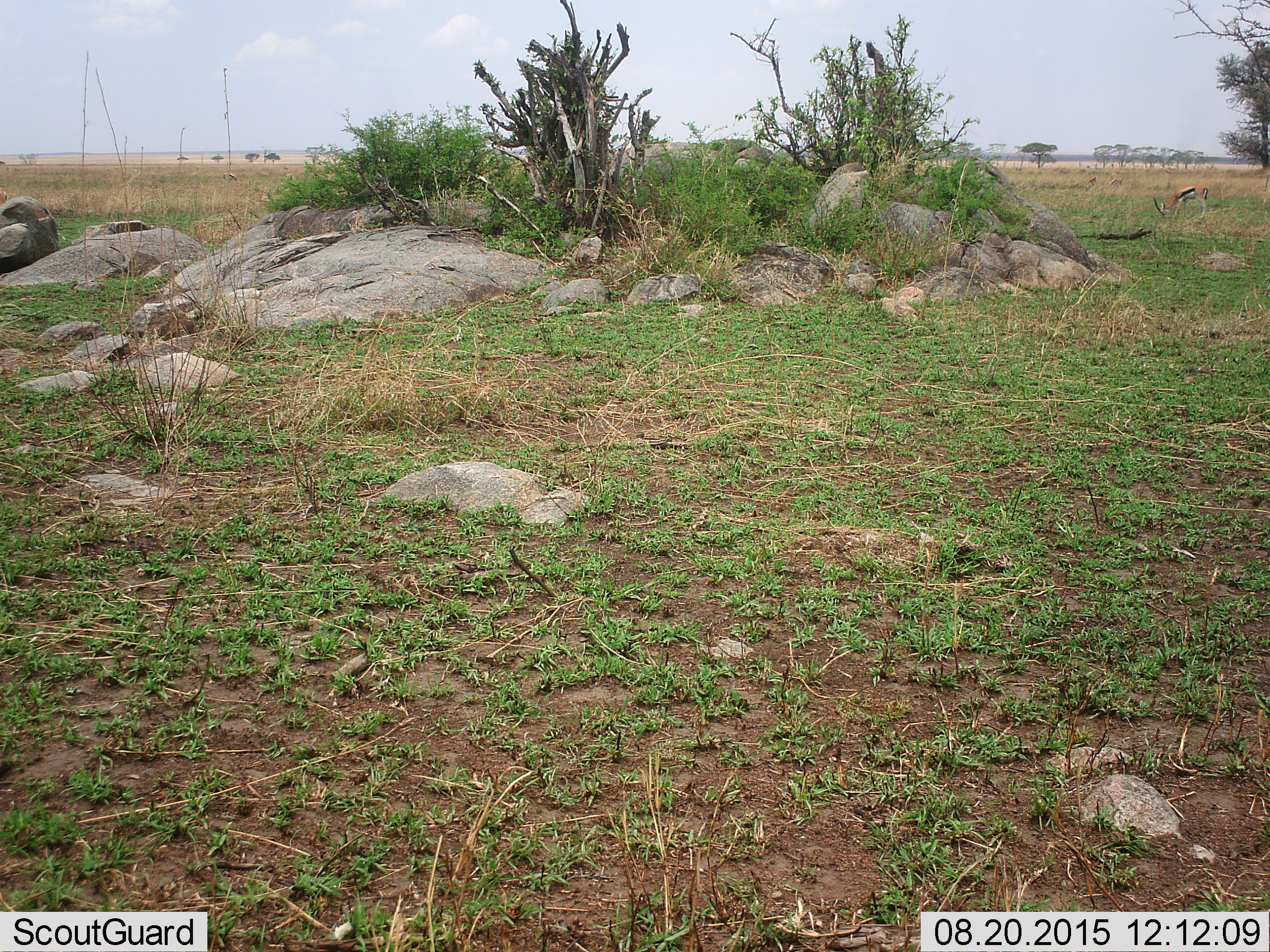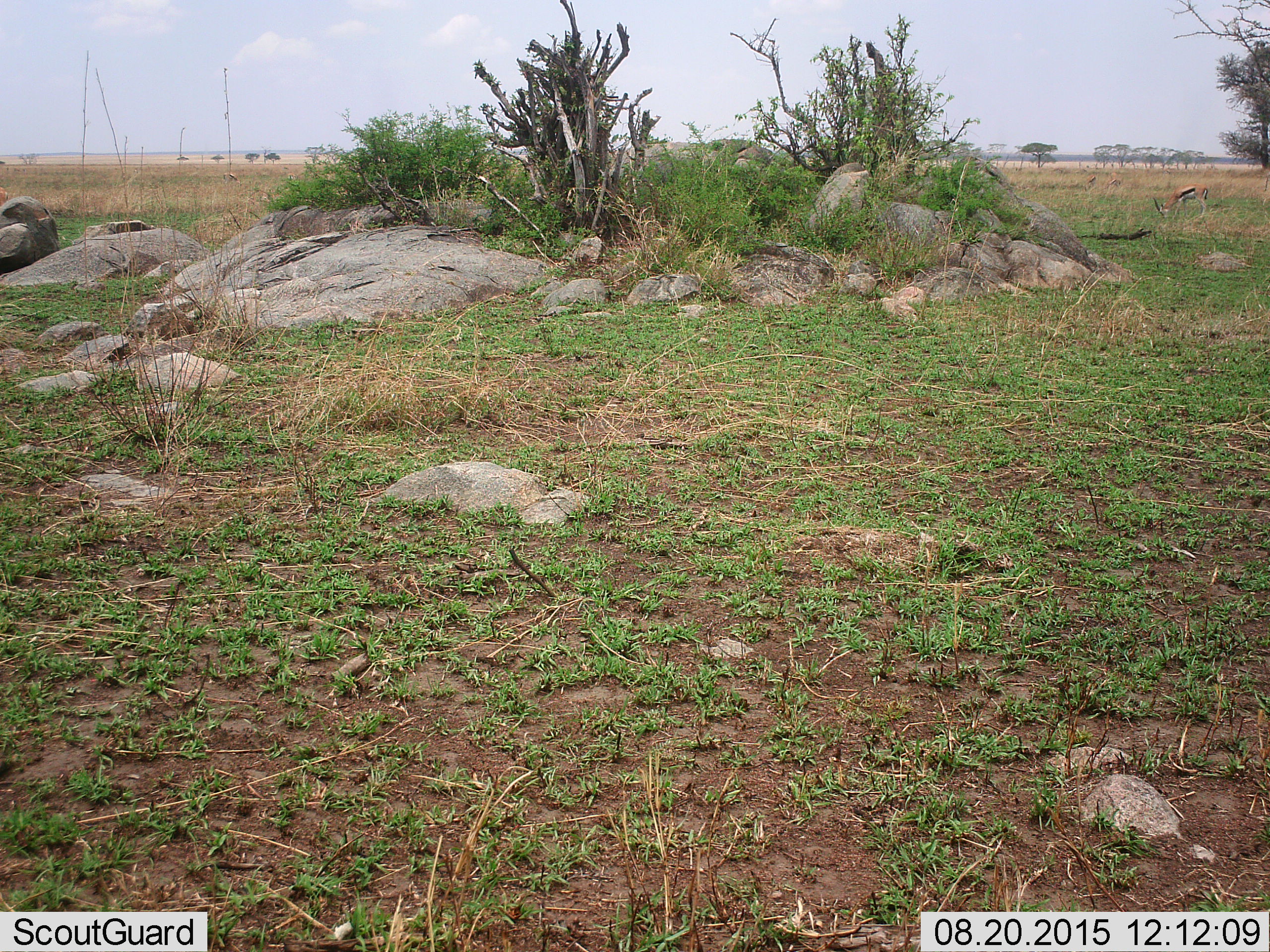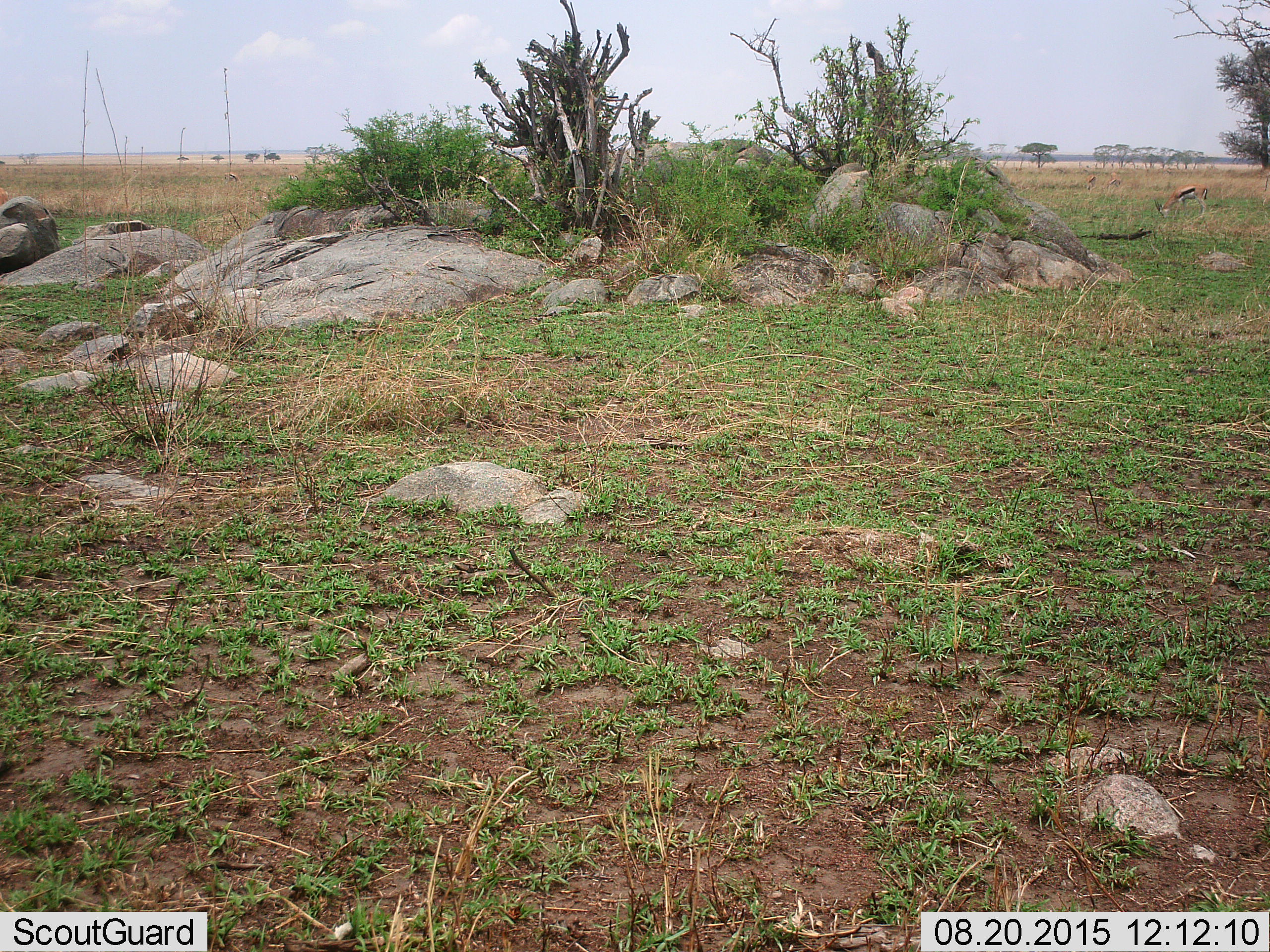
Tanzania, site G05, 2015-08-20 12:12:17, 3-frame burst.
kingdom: Animalia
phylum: Chordata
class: Mammalia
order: Artiodactyla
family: Bovidae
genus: Eudorcas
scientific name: Eudorcas thomsonii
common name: thomson's gazelle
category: gazellethomsons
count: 6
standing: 50%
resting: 0%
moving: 12%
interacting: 0%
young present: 0%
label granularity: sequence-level